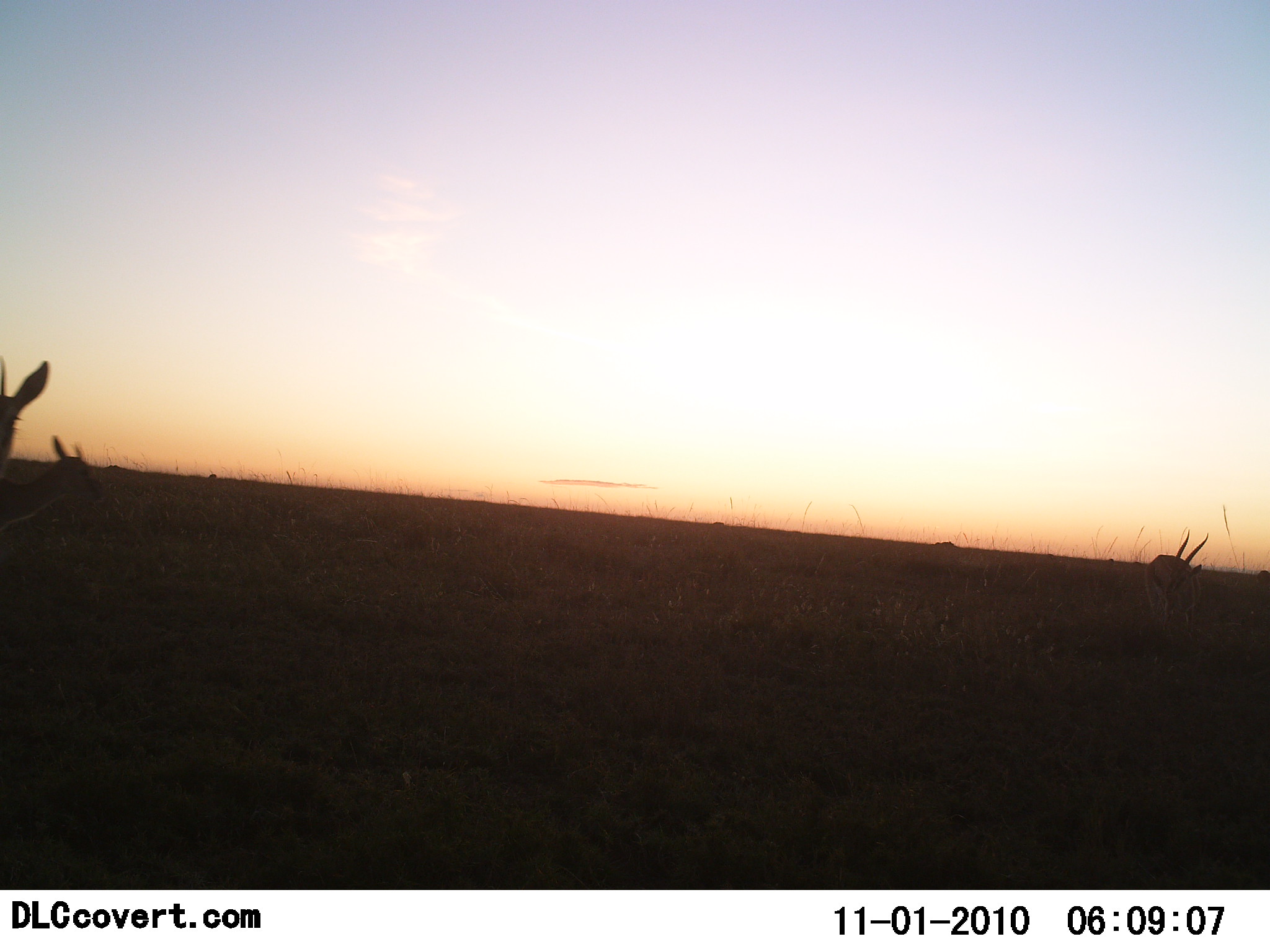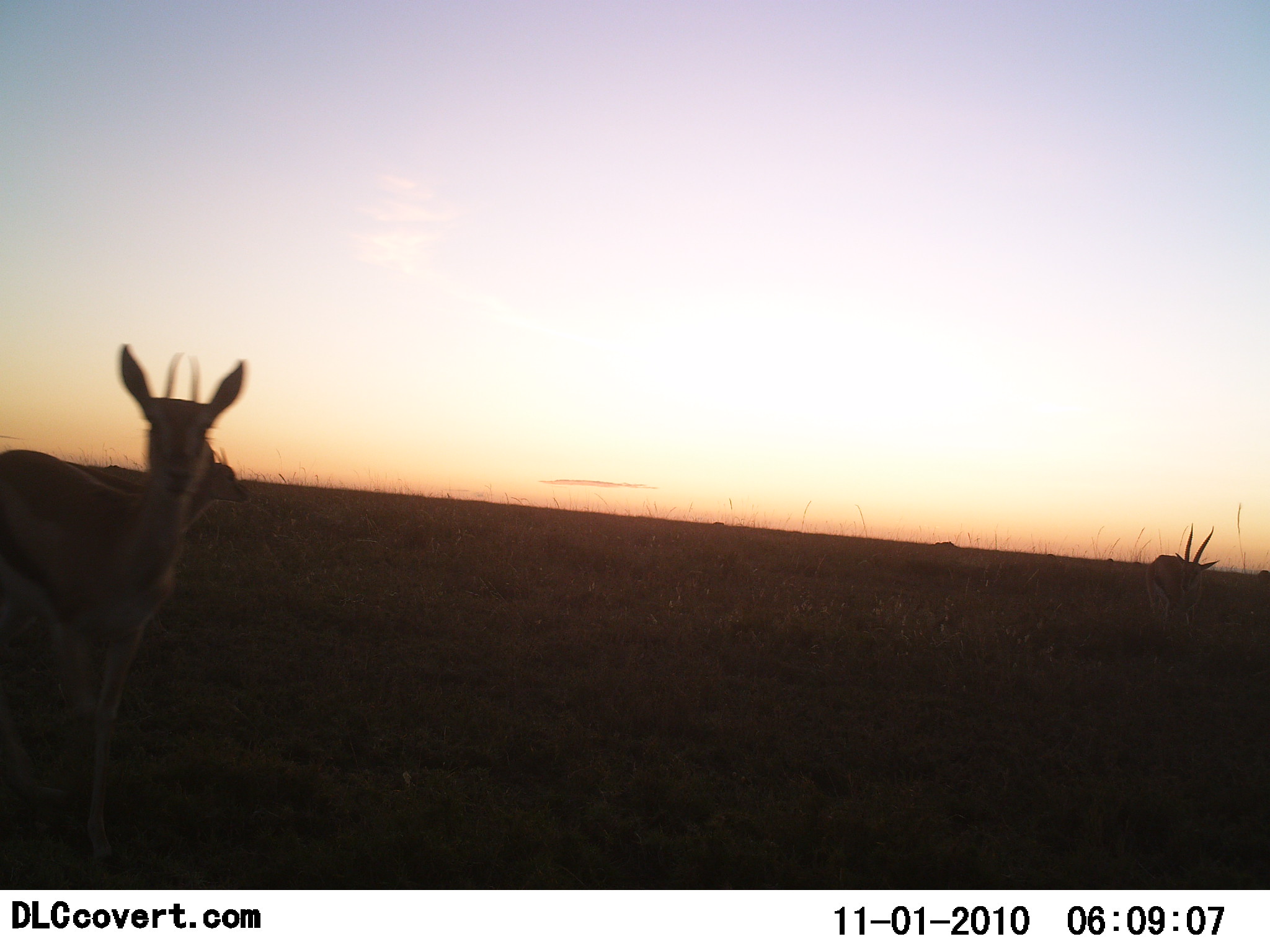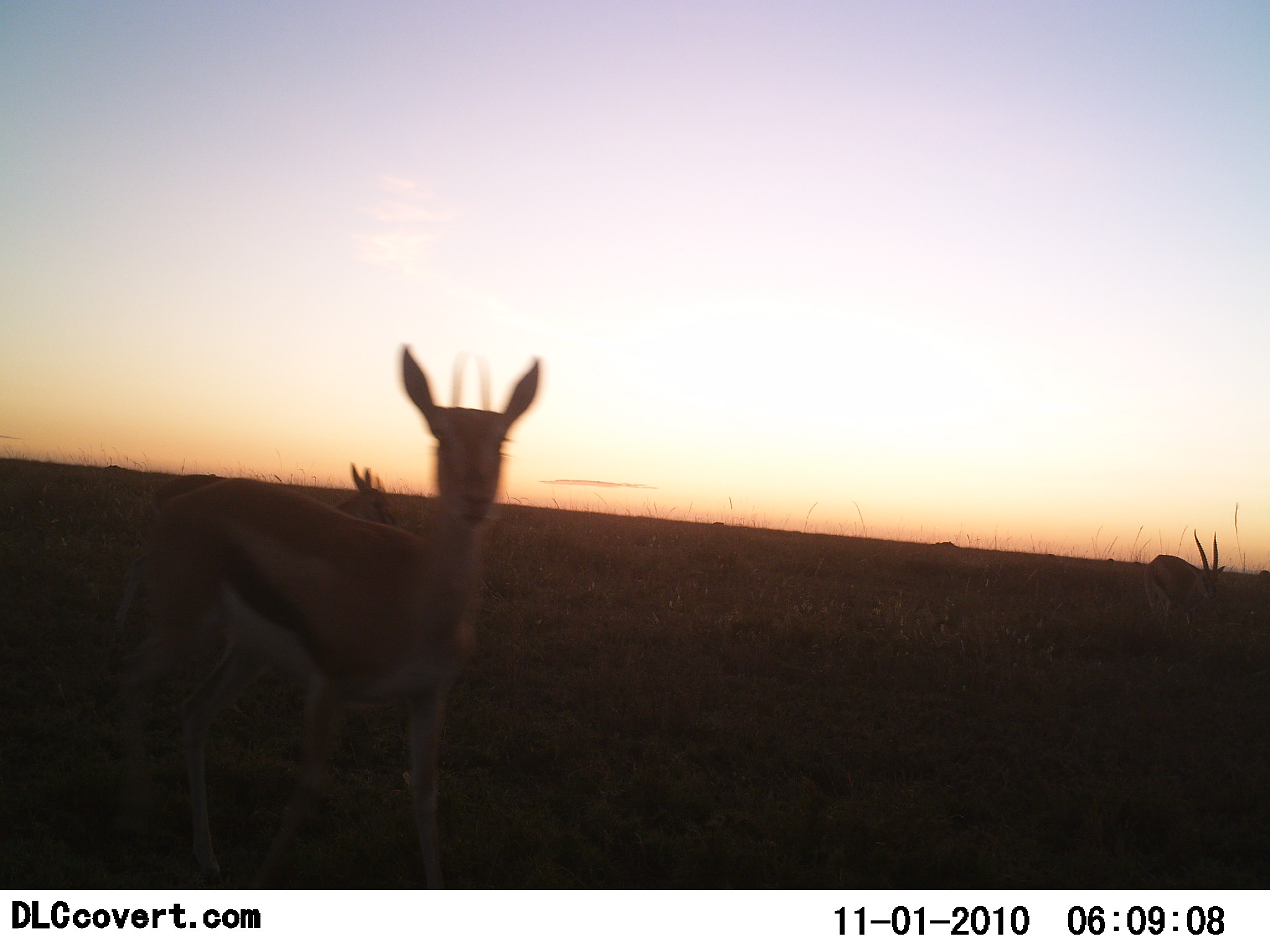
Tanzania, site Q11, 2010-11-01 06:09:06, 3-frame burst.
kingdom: Animalia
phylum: Chordata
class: Mammalia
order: Artiodactyla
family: Bovidae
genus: Eudorcas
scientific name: Eudorcas thomsonii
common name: thomson's gazelle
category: gazellethomsons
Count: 3.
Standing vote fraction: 62%.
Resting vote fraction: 0%.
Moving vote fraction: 77%.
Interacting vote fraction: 0%.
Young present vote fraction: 0%.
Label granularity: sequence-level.